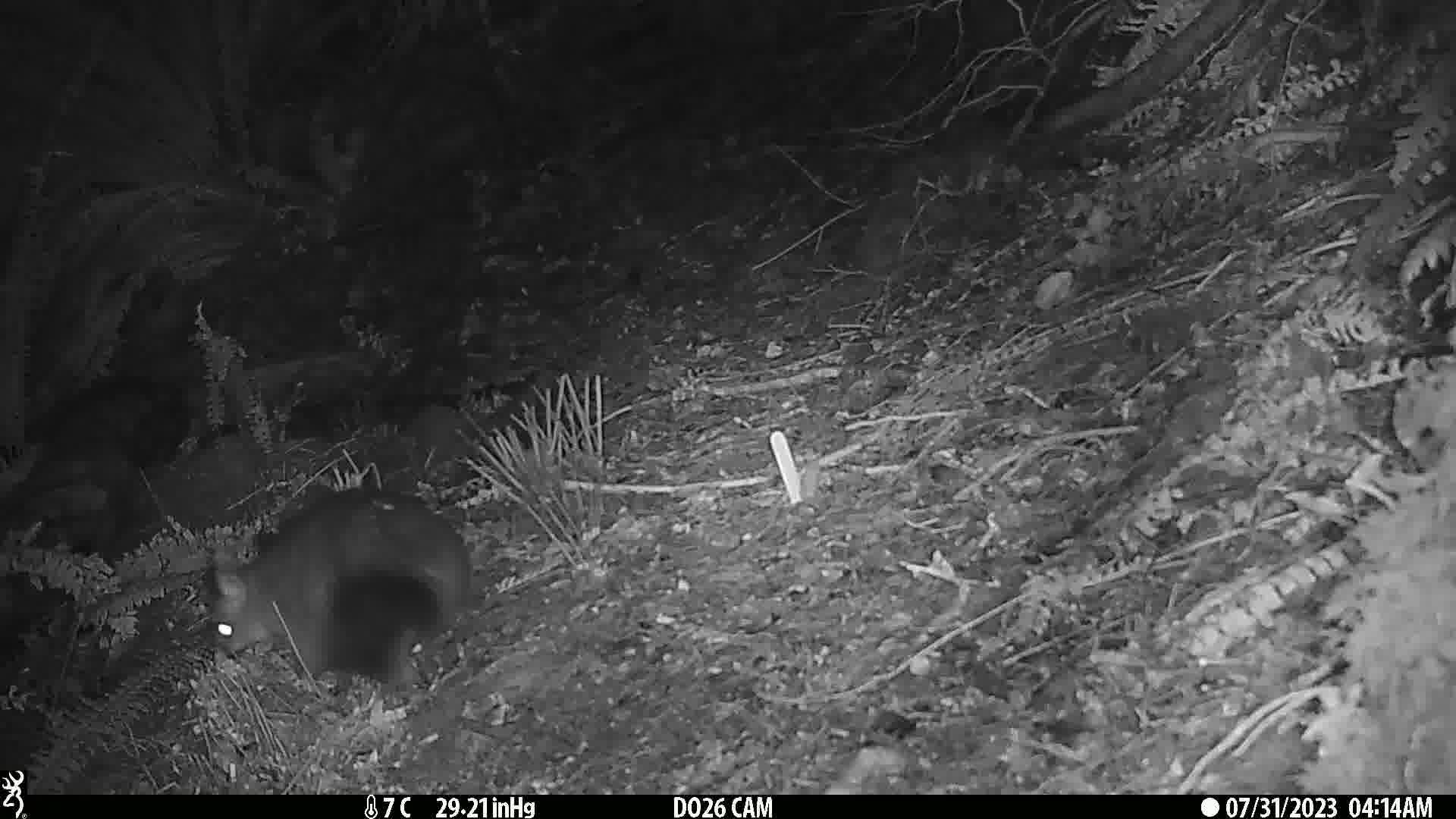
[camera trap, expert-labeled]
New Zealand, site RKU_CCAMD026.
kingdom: Animalia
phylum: Chordata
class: Mammalia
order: Diprotodontia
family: Phalangeridae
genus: Trichosurus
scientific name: Trichosurus vulpecula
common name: common brushtail possum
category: possum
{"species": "possum (common brushtail possum) (Trichosurus vulpecula)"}